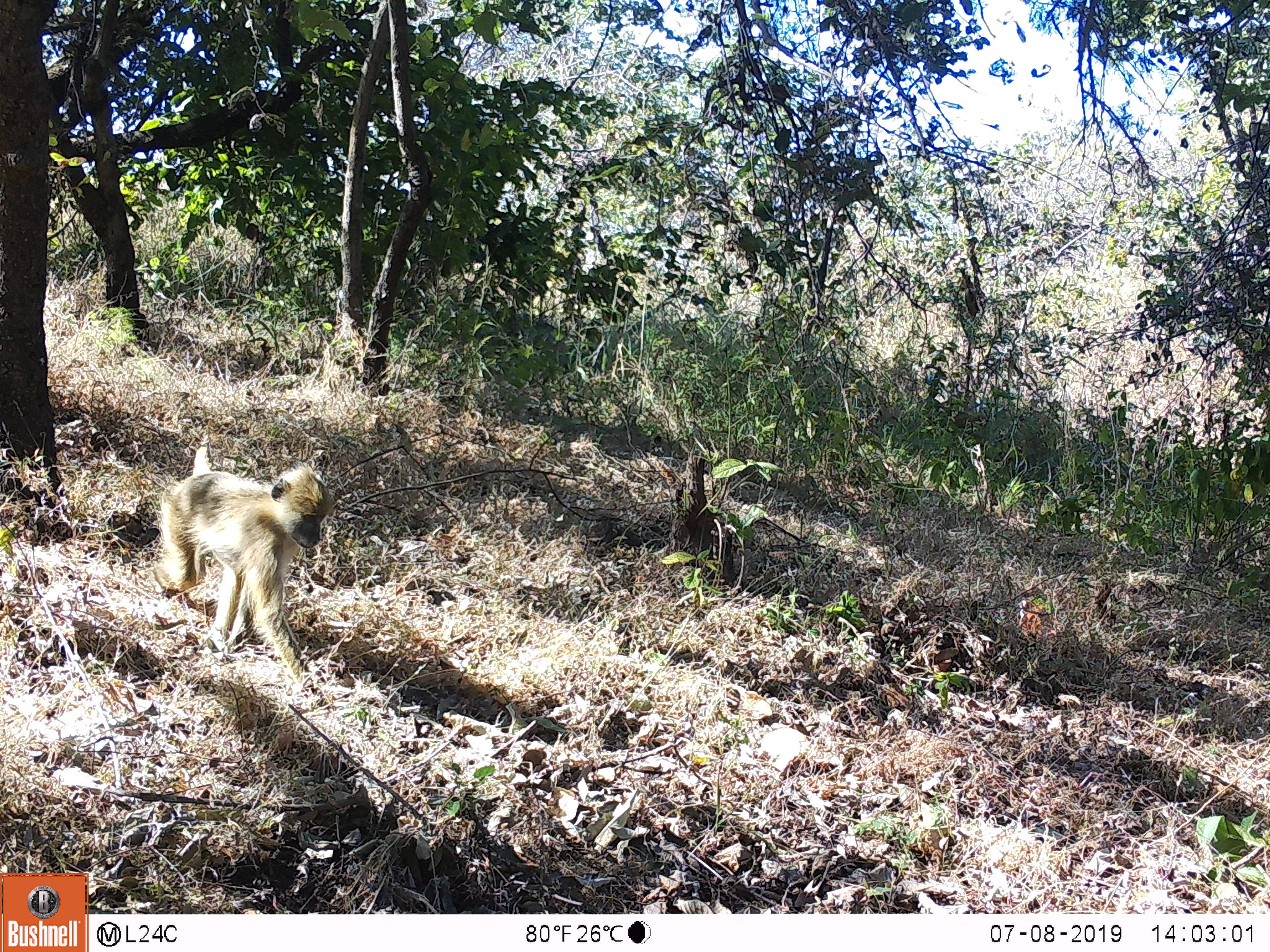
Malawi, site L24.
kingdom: Animalia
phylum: Chordata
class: Mammalia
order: Primates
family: Cercopithecidae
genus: Papio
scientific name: Papio cynocephalus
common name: yellow baboon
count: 1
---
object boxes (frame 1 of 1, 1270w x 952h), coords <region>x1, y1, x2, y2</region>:
yellow baboon: <region>153, 438, 344, 714</region>